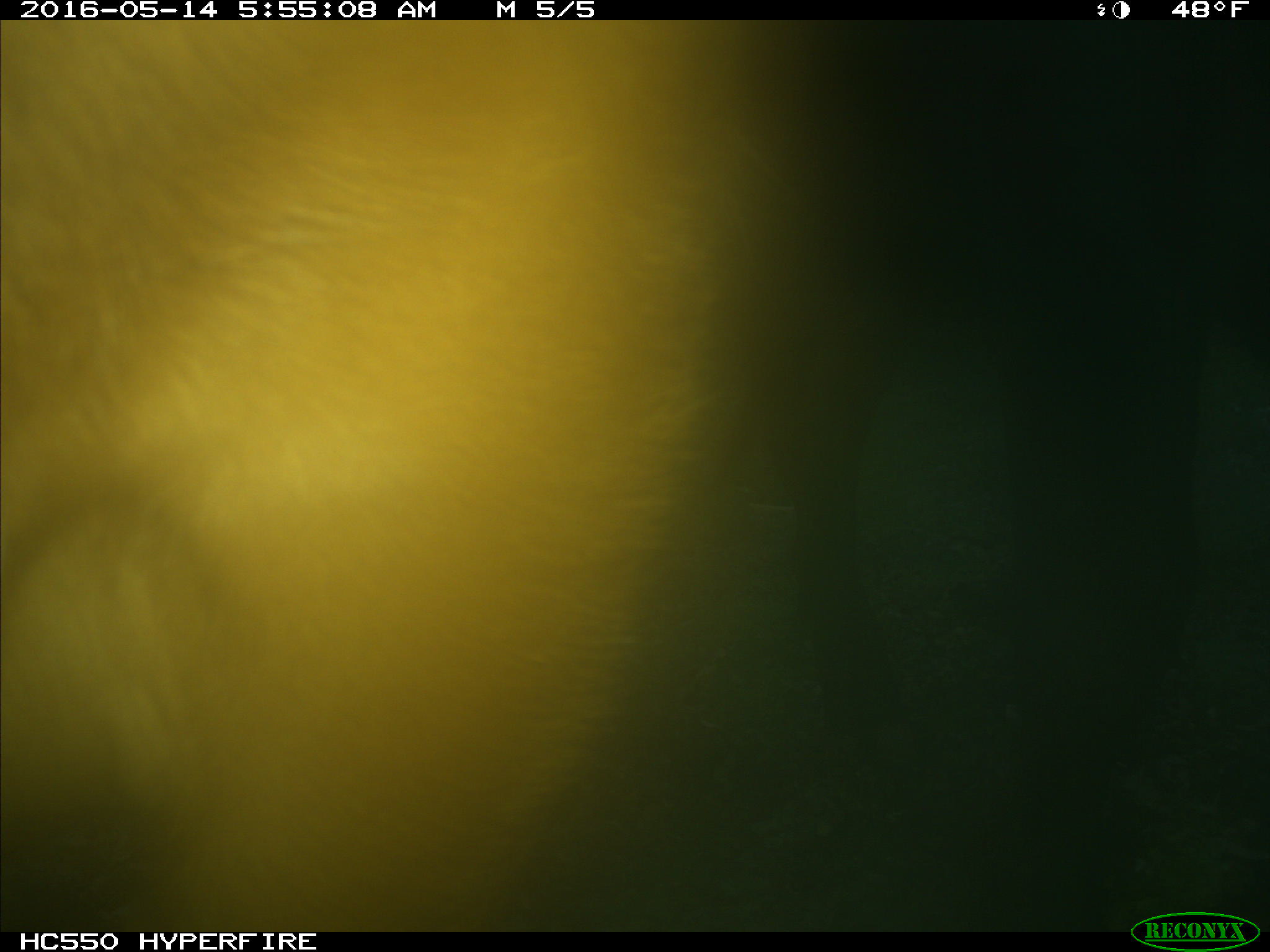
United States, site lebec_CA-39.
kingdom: Animalia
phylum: Chordata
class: Mammalia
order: Artiodactyla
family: Bovidae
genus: Bos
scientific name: Bos taurus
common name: domestic cow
Bos taurus (domestic cow).